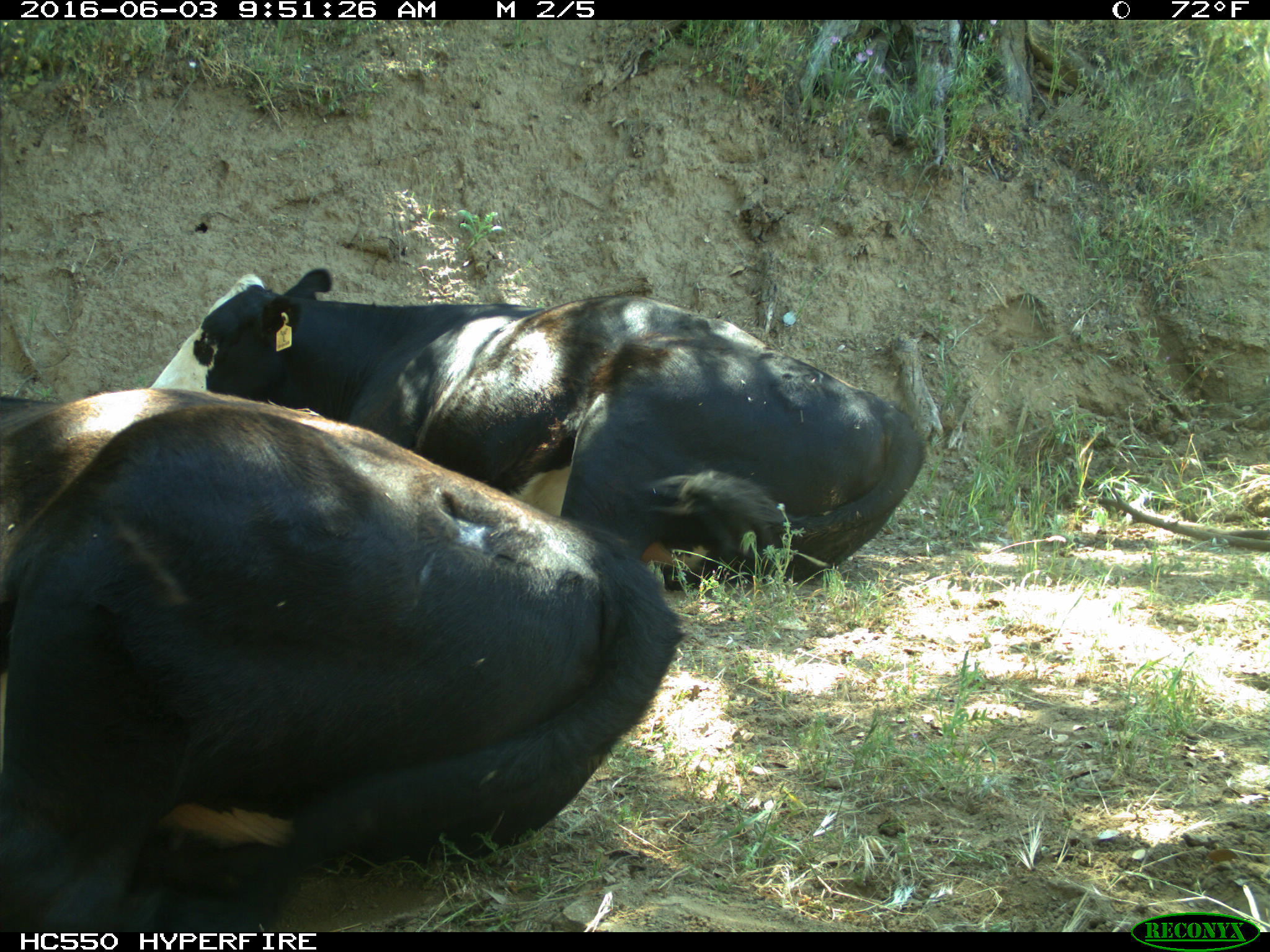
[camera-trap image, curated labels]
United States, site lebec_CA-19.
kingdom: Animalia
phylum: Chordata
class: Mammalia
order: Artiodactyla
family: Bovidae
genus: Bos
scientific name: Bos taurus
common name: domestic cow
Bos taurus (domestic cow).